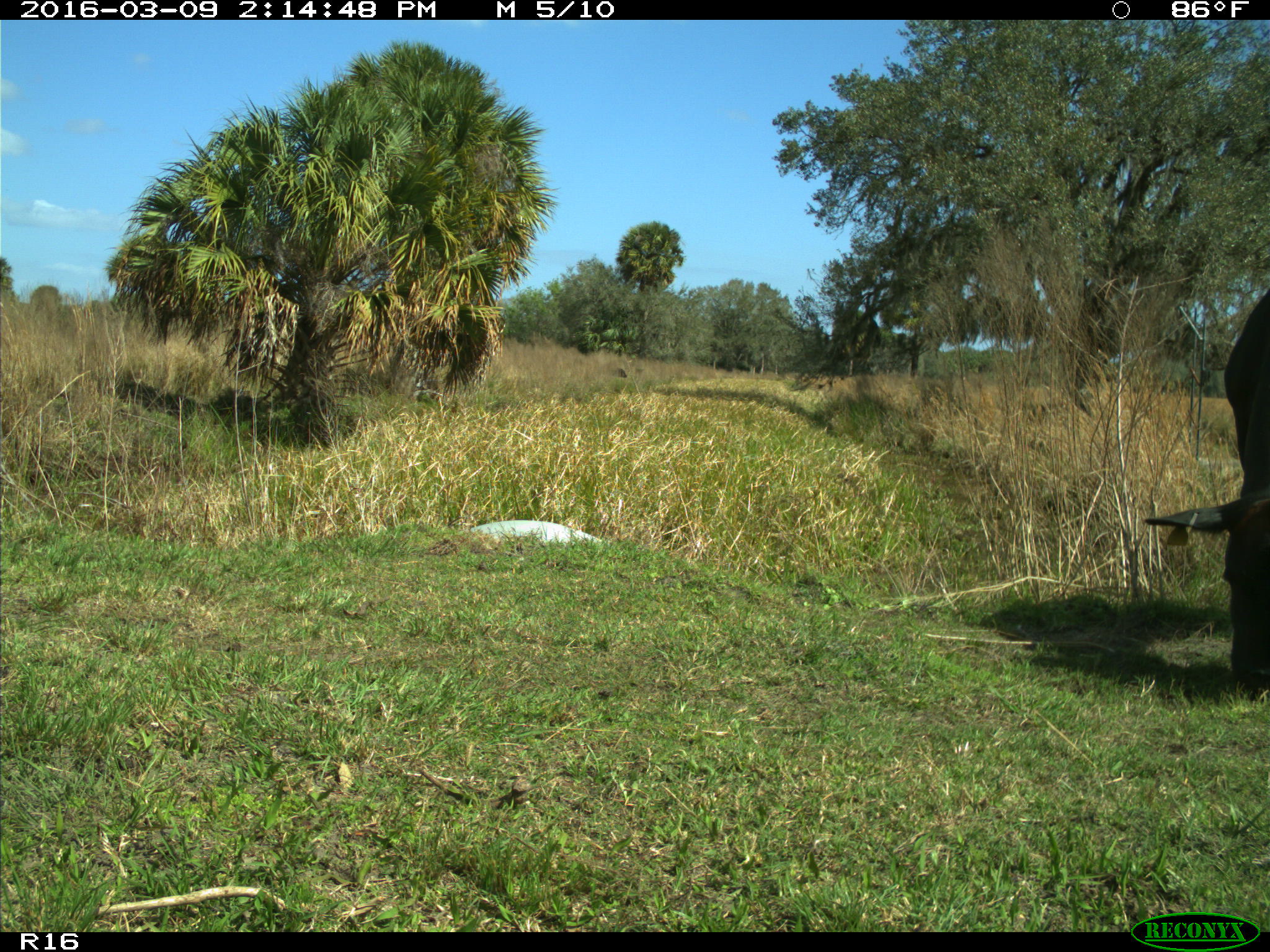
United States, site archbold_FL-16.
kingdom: Animalia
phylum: Chordata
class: Mammalia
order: Artiodactyla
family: Bovidae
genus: Bos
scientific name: Bos taurus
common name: domestic cow